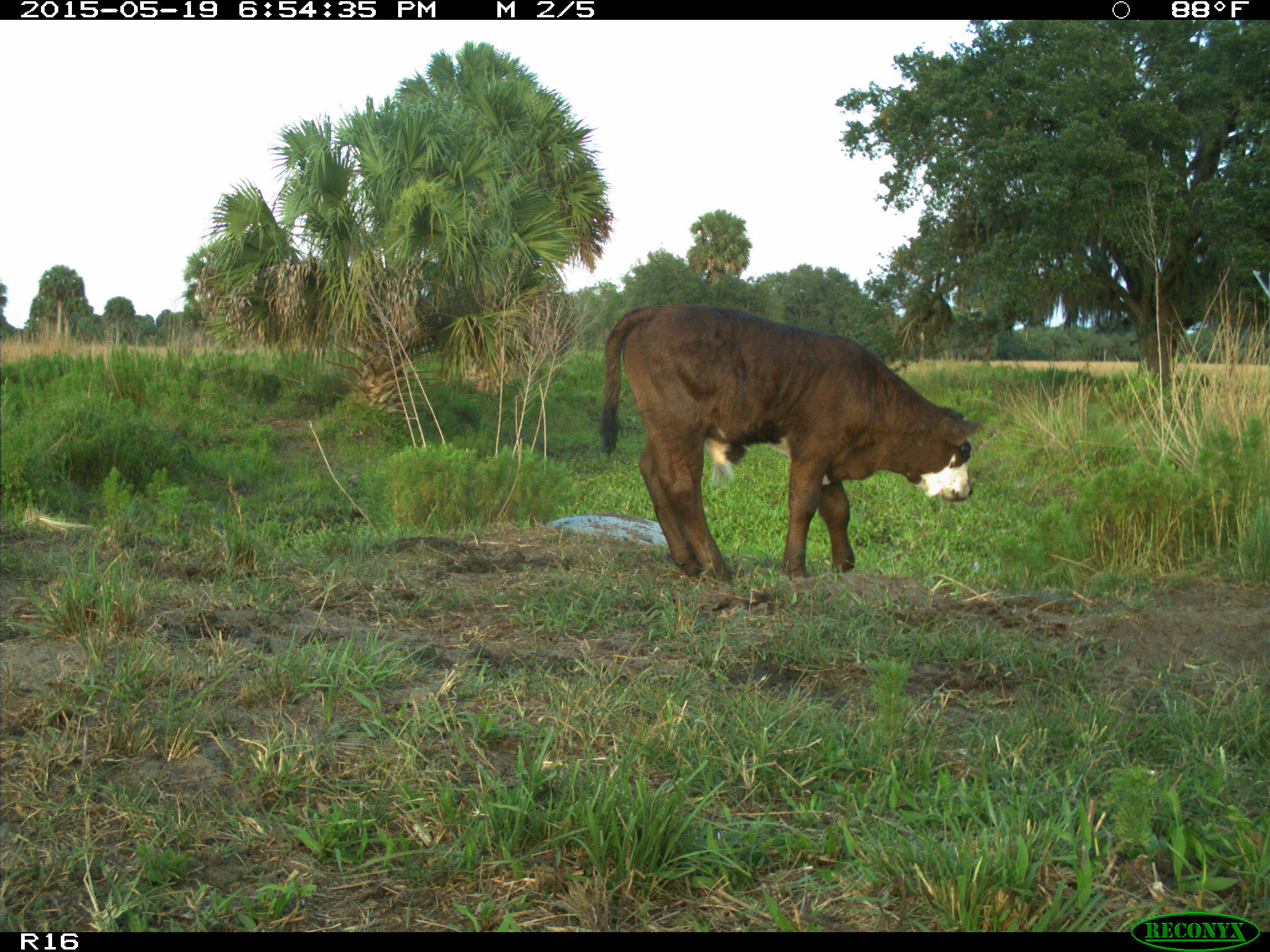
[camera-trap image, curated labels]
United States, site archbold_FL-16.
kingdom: Animalia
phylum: Chordata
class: Mammalia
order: Artiodactyla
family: Bovidae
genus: Bos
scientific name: Bos taurus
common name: domestic cow